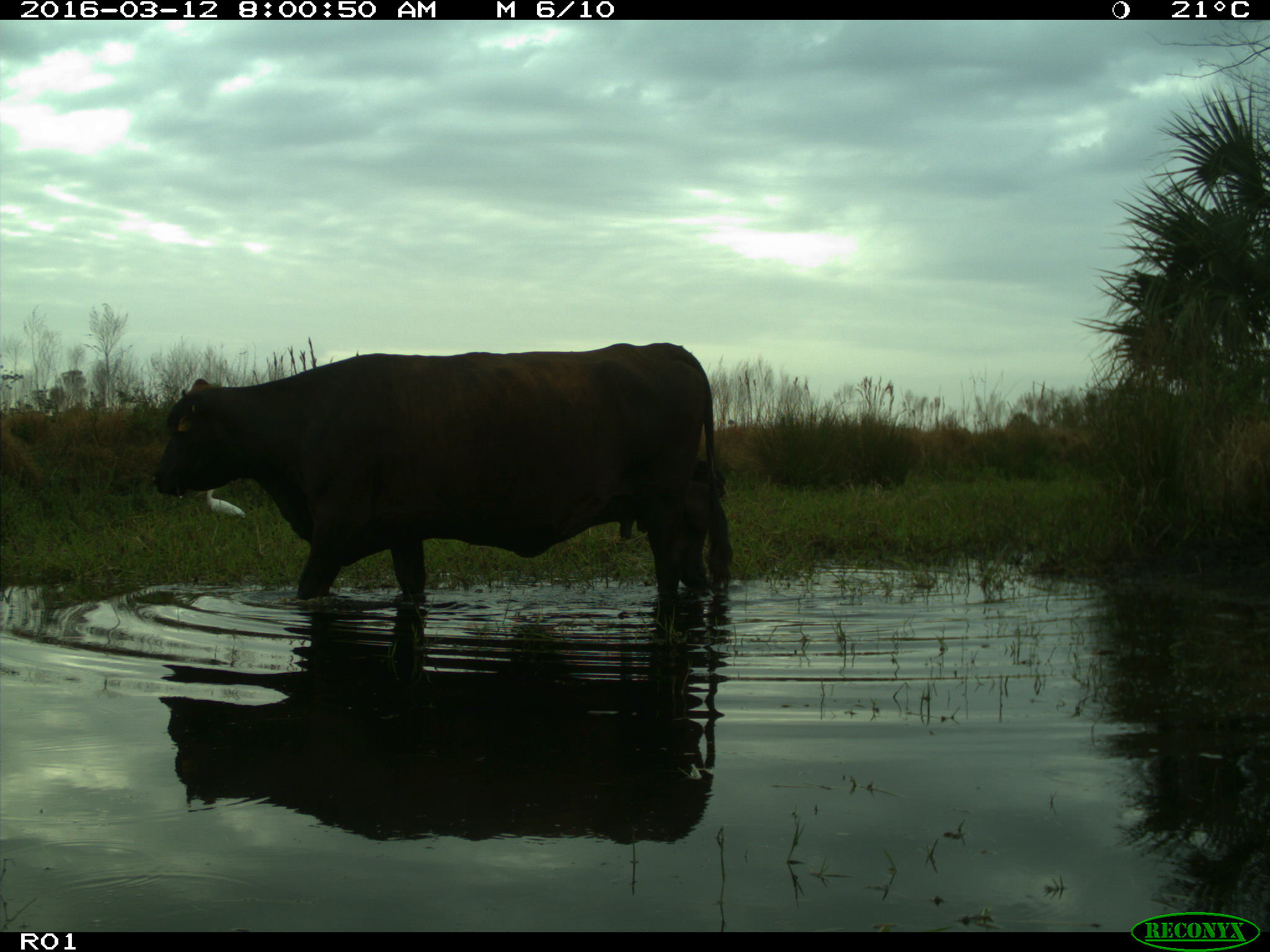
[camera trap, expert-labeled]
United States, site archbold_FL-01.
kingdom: Animalia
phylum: Chordata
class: Mammalia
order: Artiodactyla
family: Bovidae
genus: Bos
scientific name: Bos taurus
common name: domestic cow